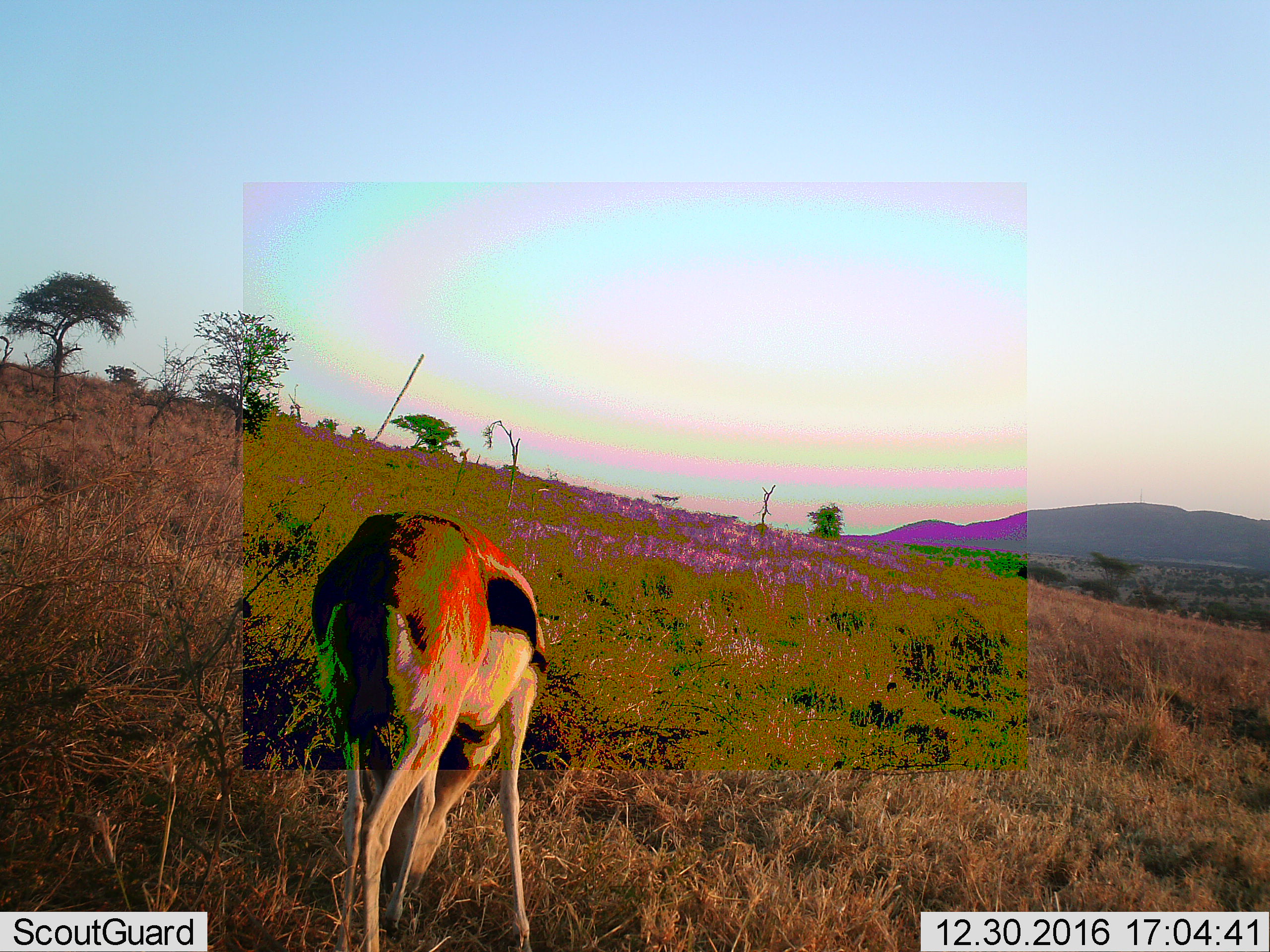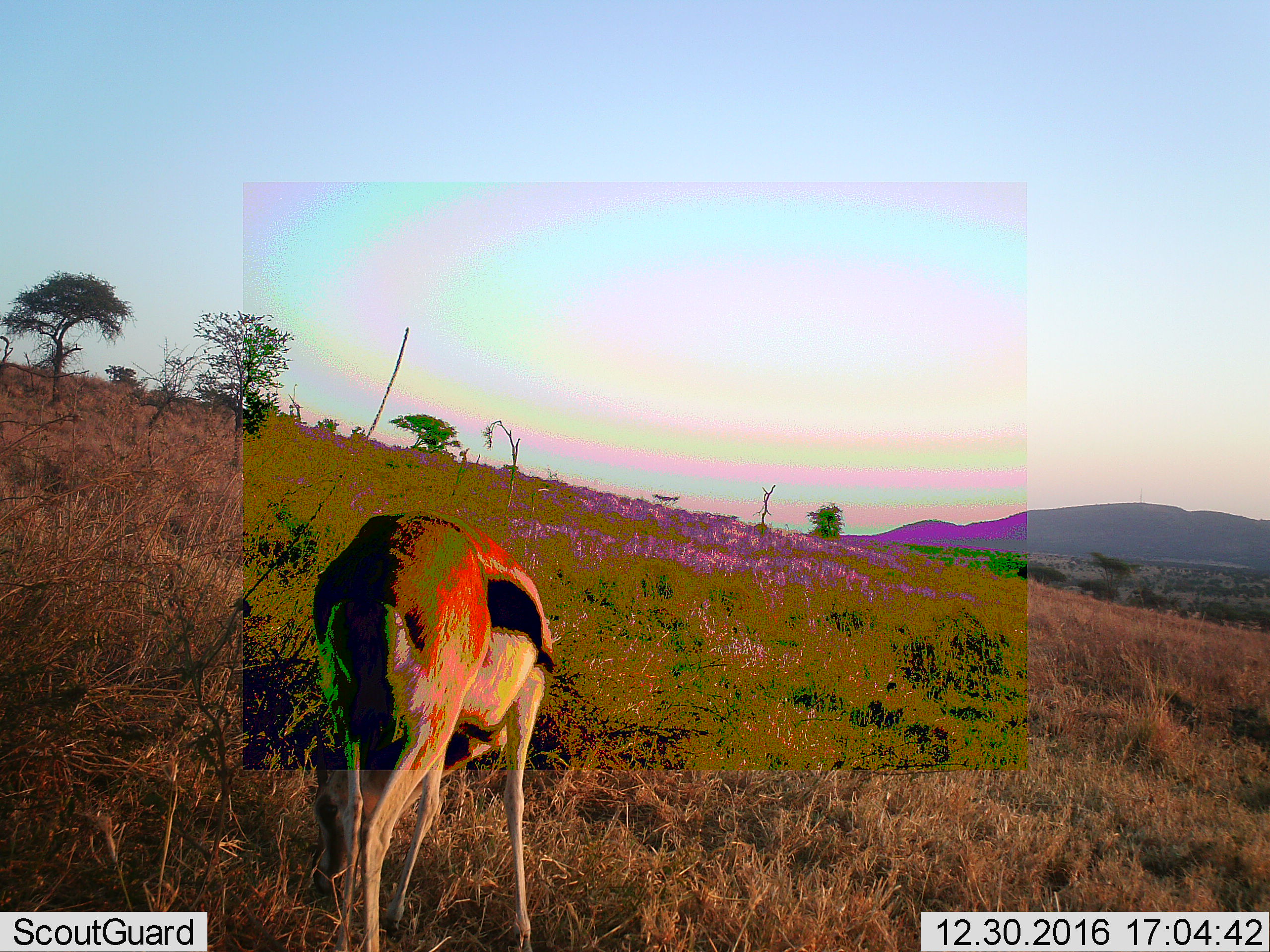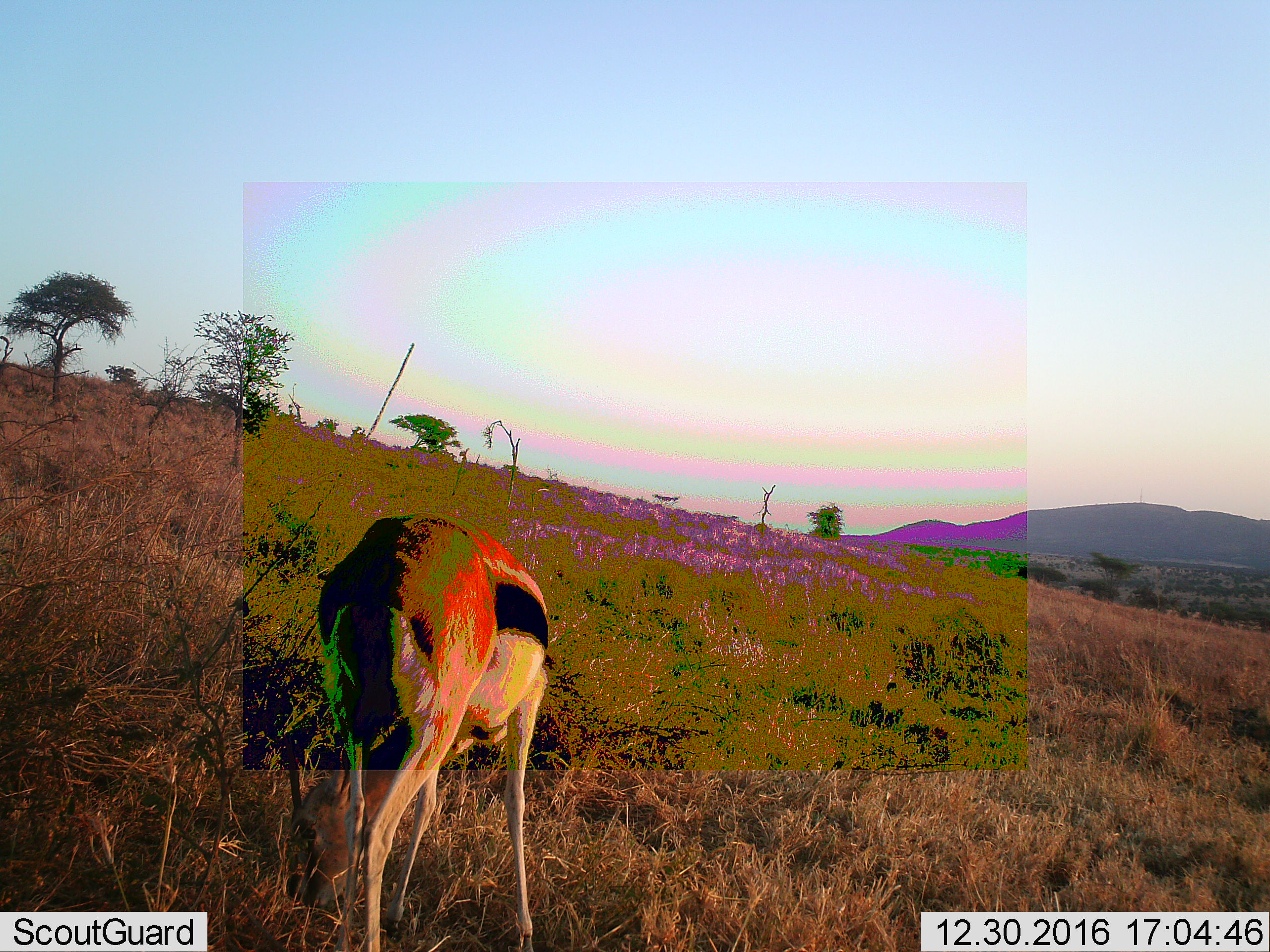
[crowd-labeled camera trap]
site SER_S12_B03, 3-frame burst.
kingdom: Animalia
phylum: Chordata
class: Mammalia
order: Artiodactyla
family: Bovidae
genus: Eudorcas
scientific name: Eudorcas thomsonii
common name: thomson's gazelle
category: gazellethomsons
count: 1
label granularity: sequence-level